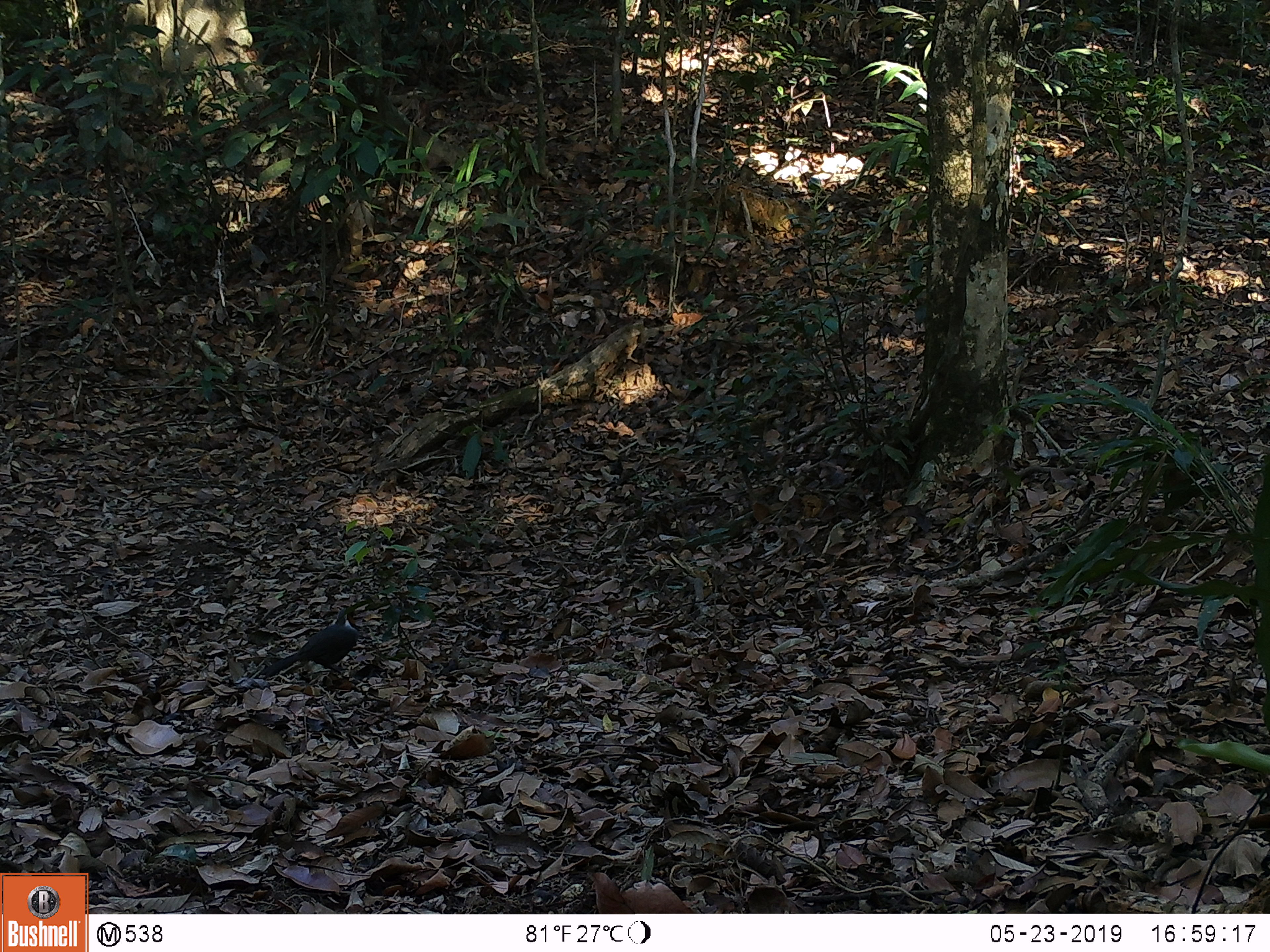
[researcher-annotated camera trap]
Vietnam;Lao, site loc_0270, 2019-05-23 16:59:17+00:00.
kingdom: Animalia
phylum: Chordata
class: Aves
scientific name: Aves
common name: bird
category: unidentified bird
Unidentified bird (bird) (Aves). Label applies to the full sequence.